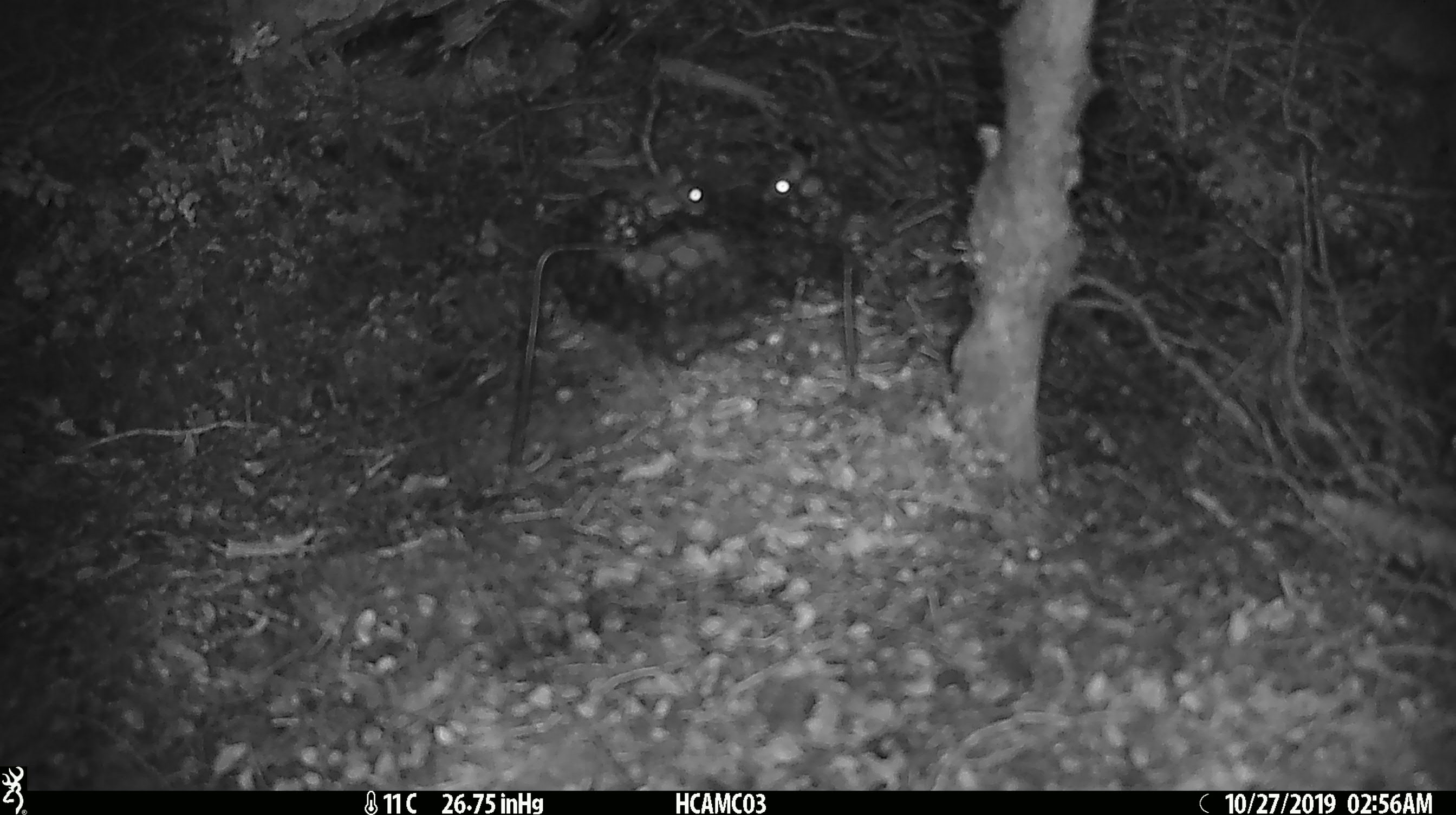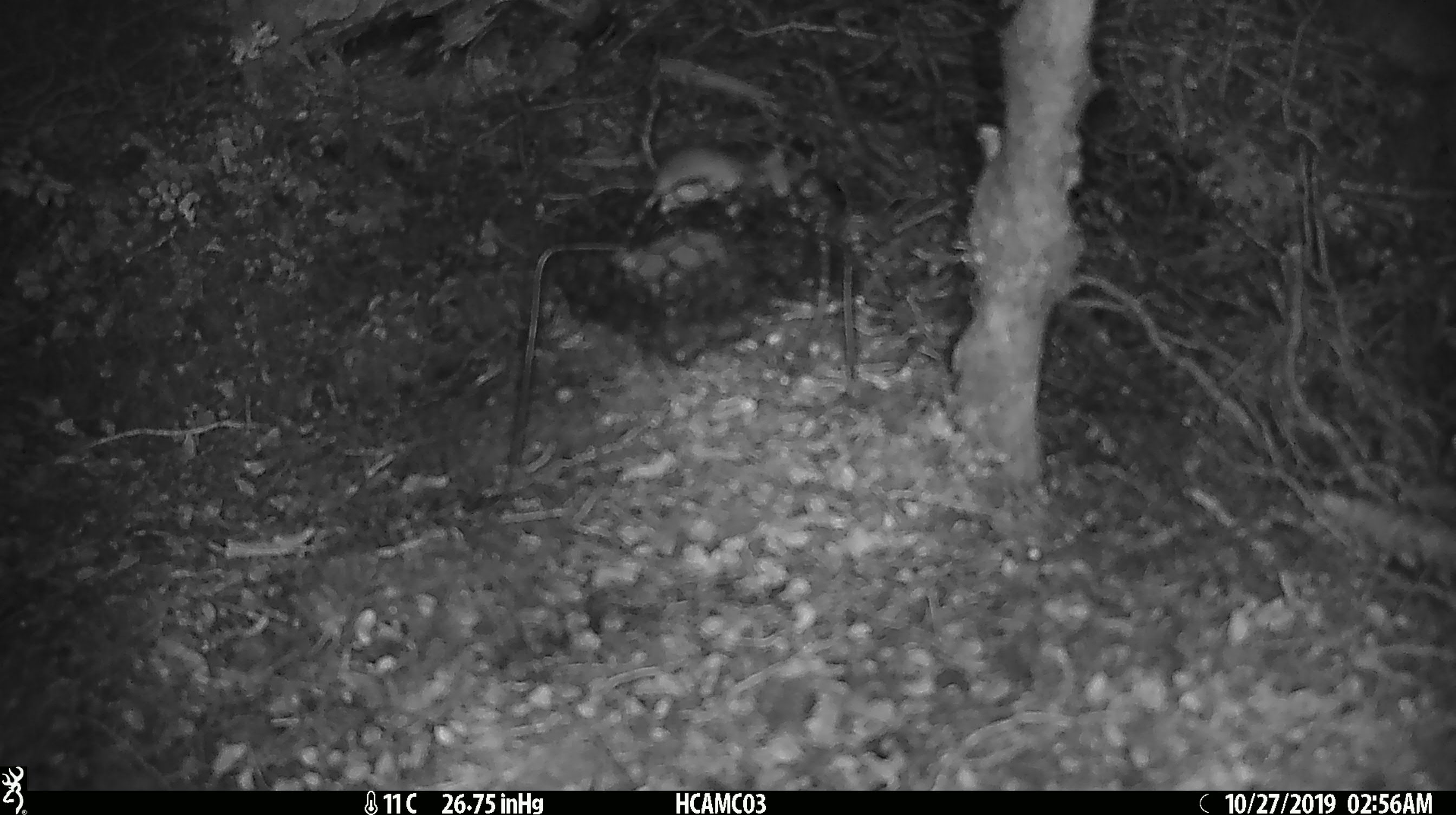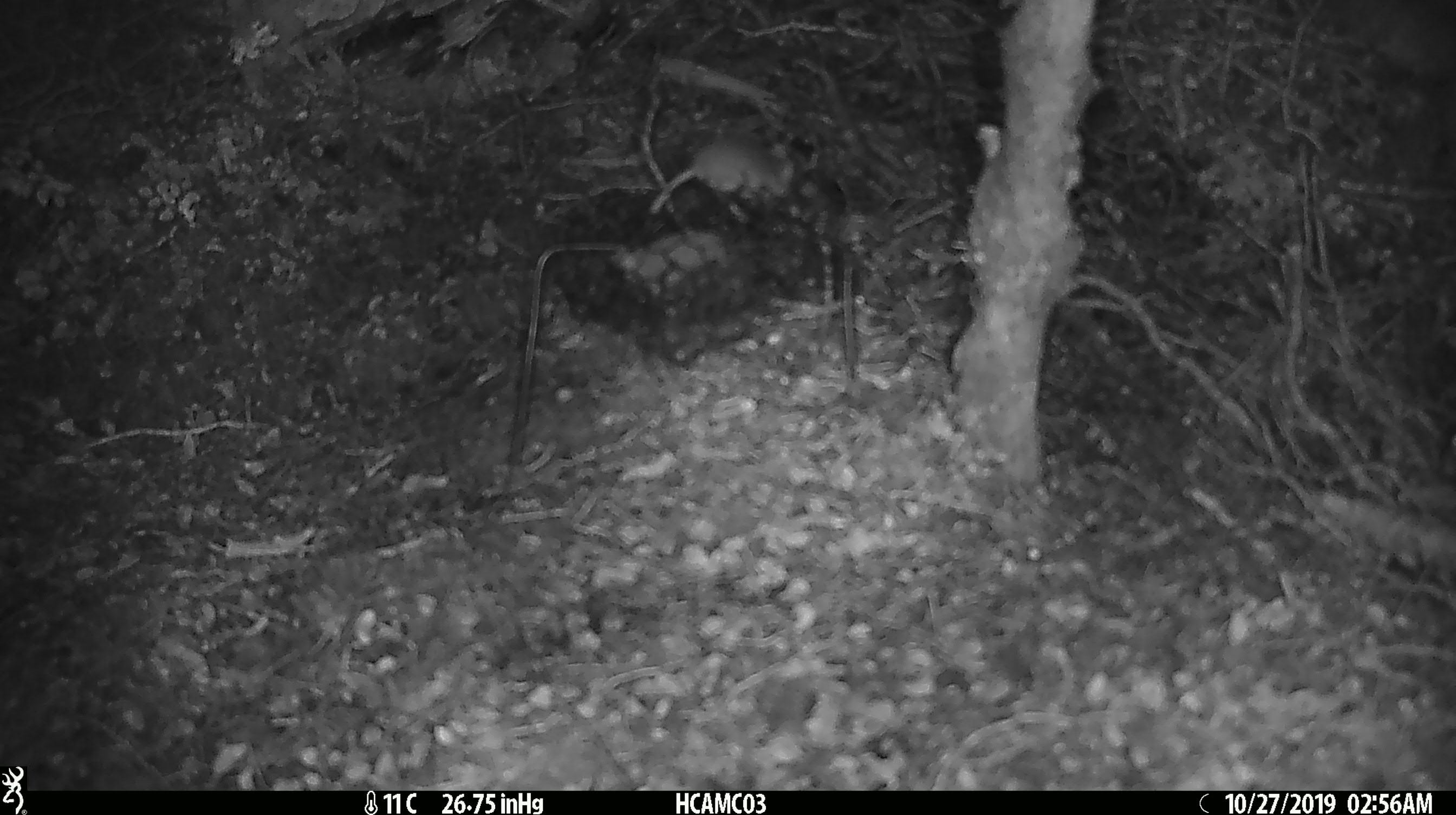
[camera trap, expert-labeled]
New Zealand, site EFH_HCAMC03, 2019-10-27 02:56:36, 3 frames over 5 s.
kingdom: Animalia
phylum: Chordata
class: Mammalia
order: Rodentia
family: Muridae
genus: Mus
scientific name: Mus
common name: mouse